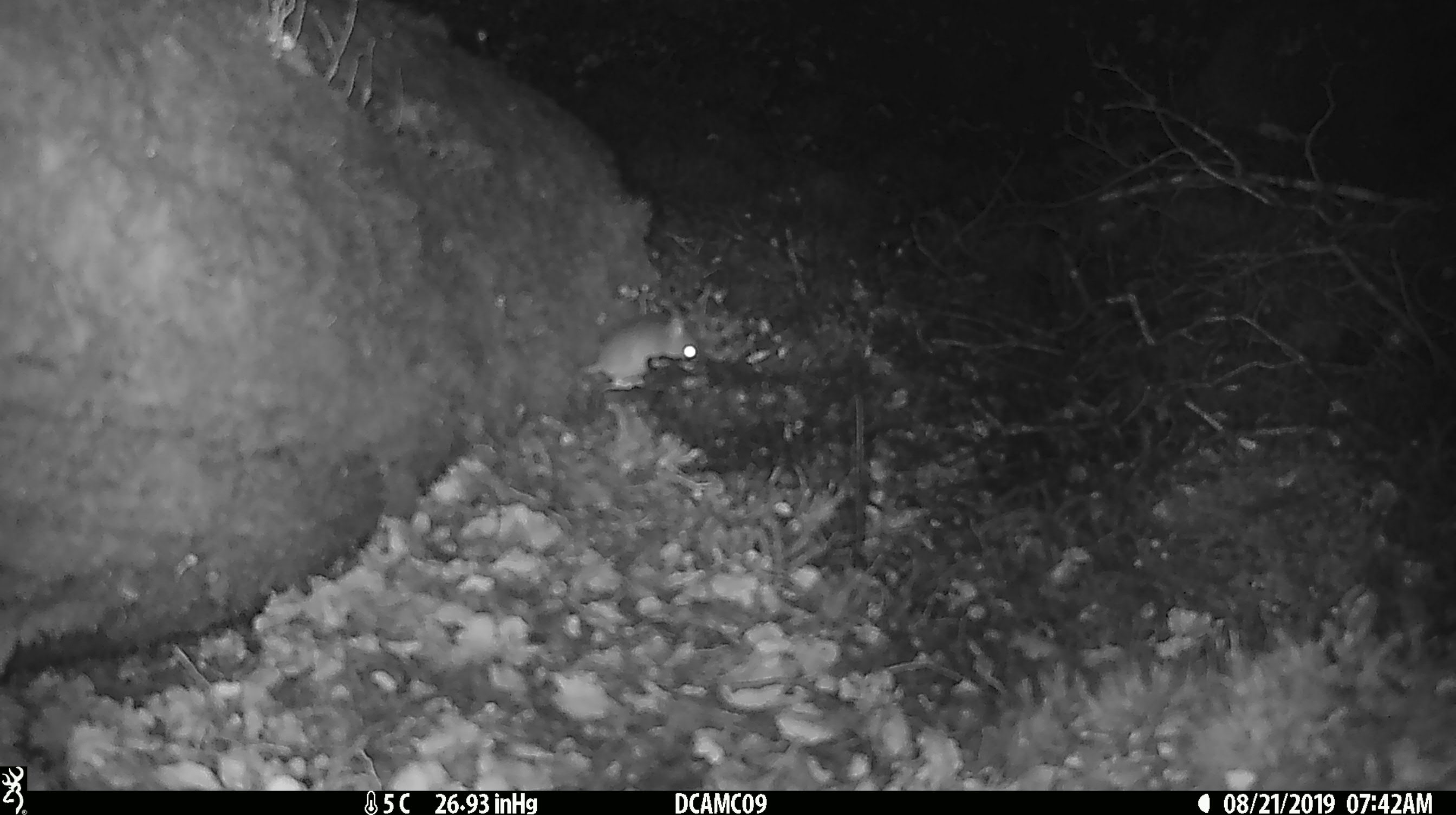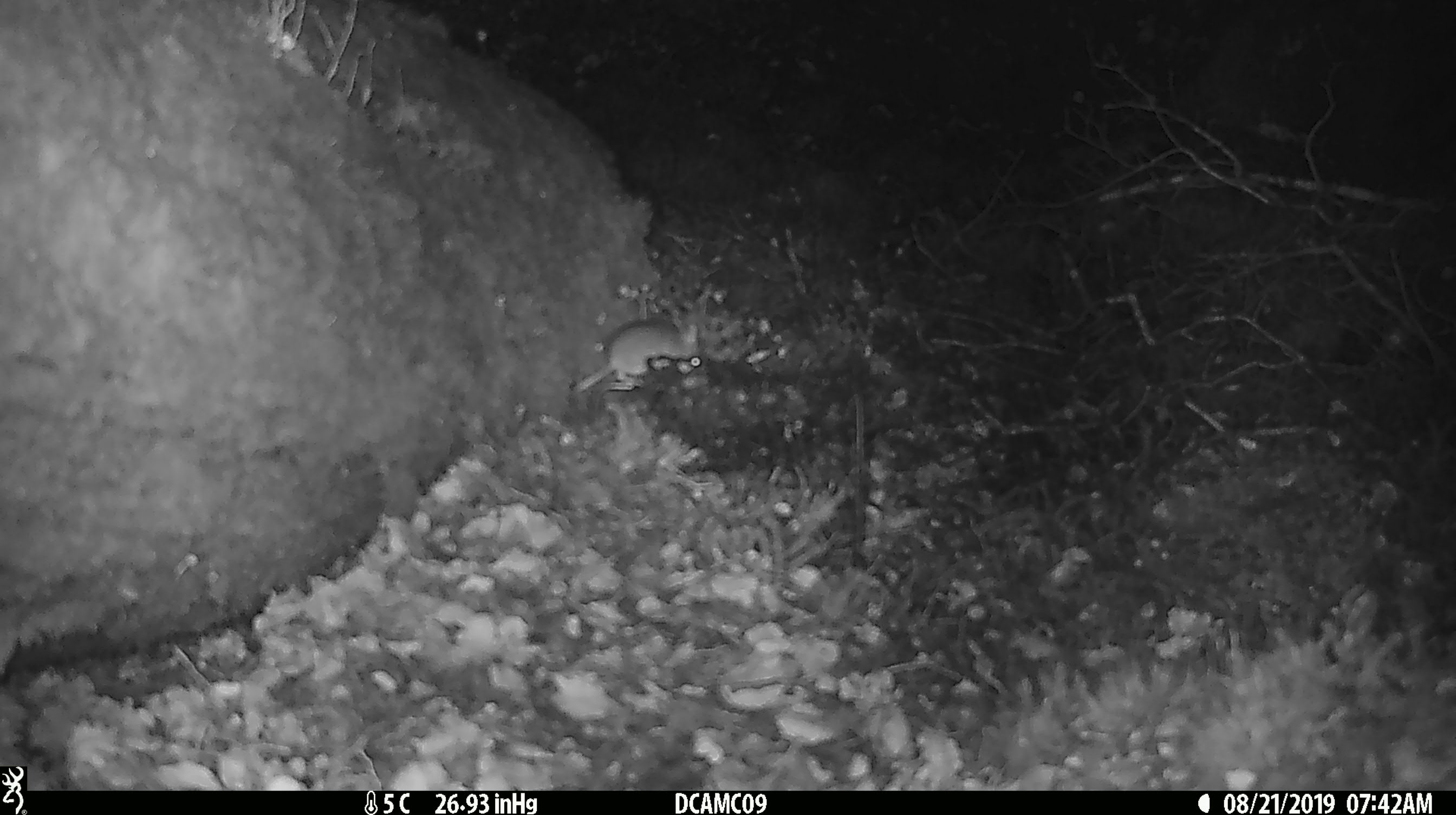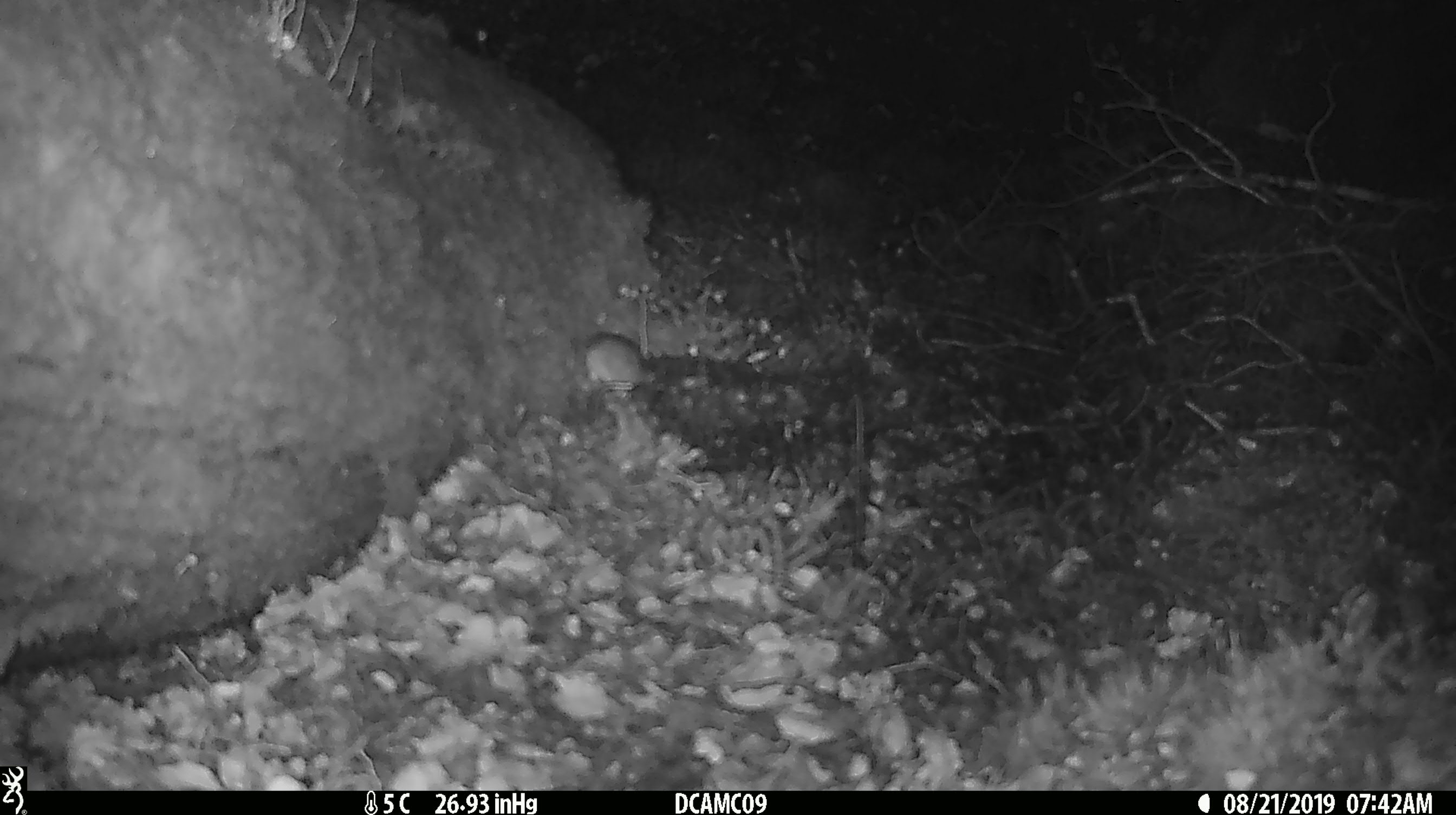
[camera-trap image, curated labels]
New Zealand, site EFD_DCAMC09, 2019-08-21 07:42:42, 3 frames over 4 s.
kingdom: Animalia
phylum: Chordata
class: Mammalia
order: Rodentia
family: Muridae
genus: Mus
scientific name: Mus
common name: mouse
Mouse (Mus).